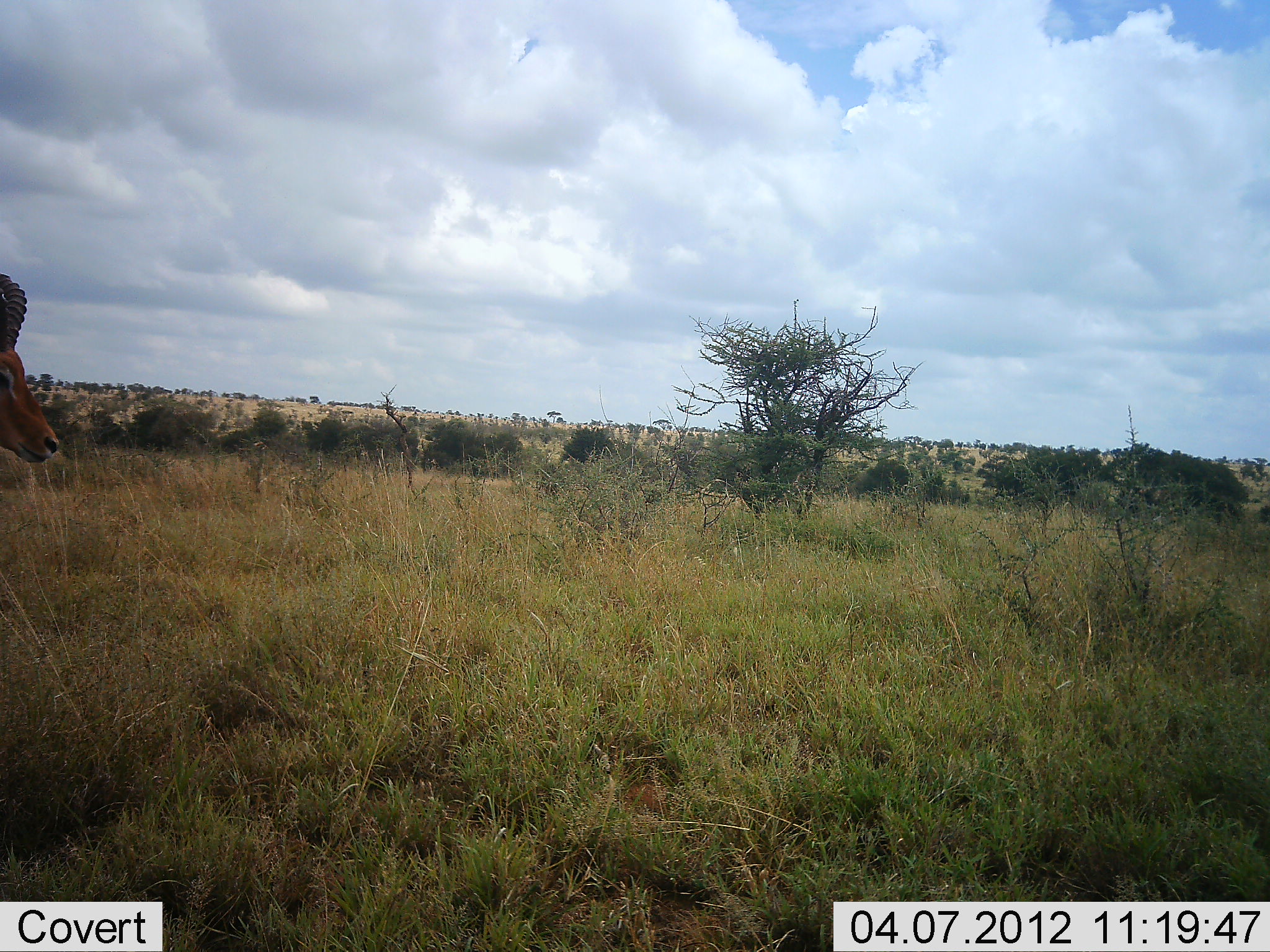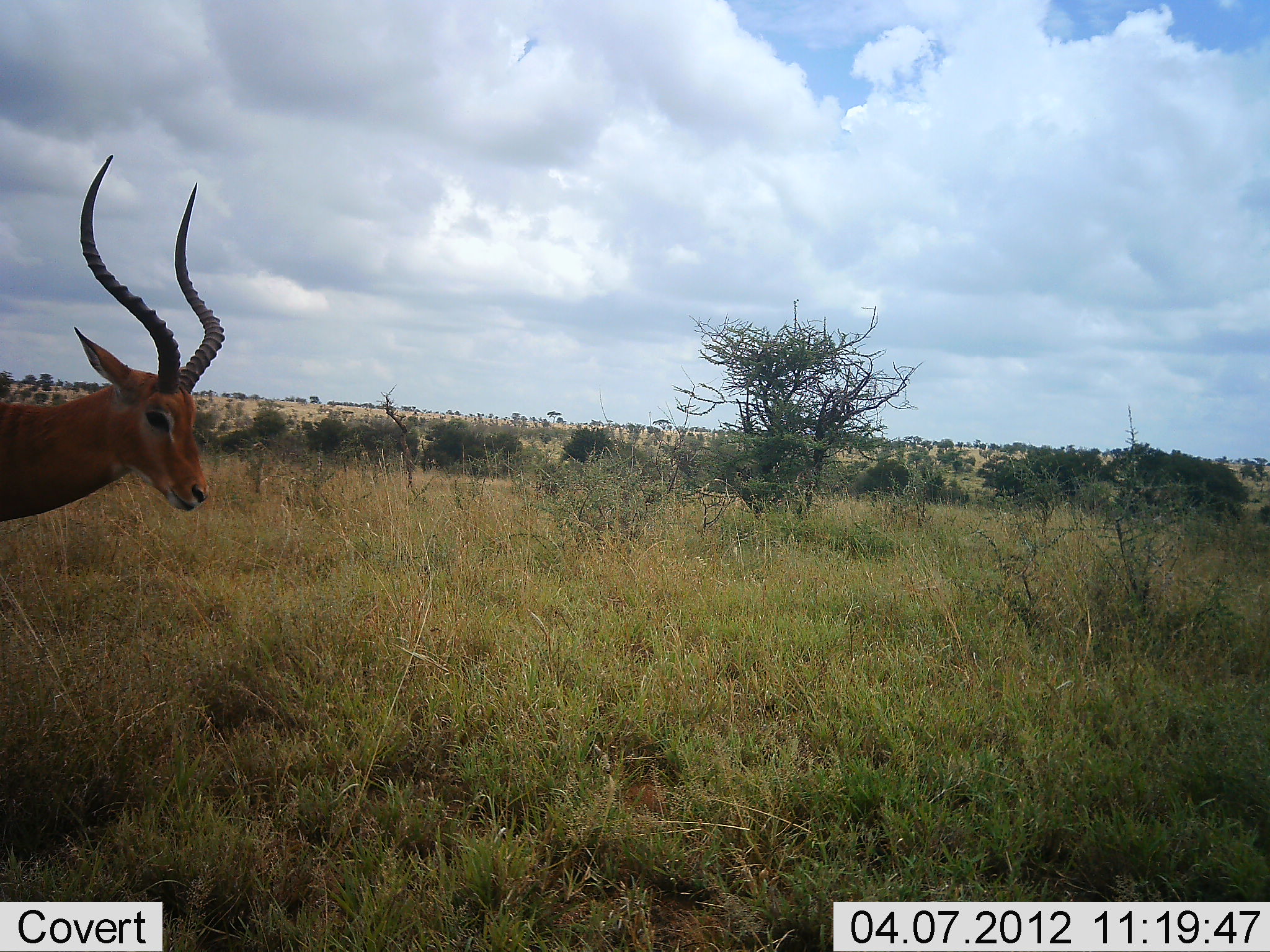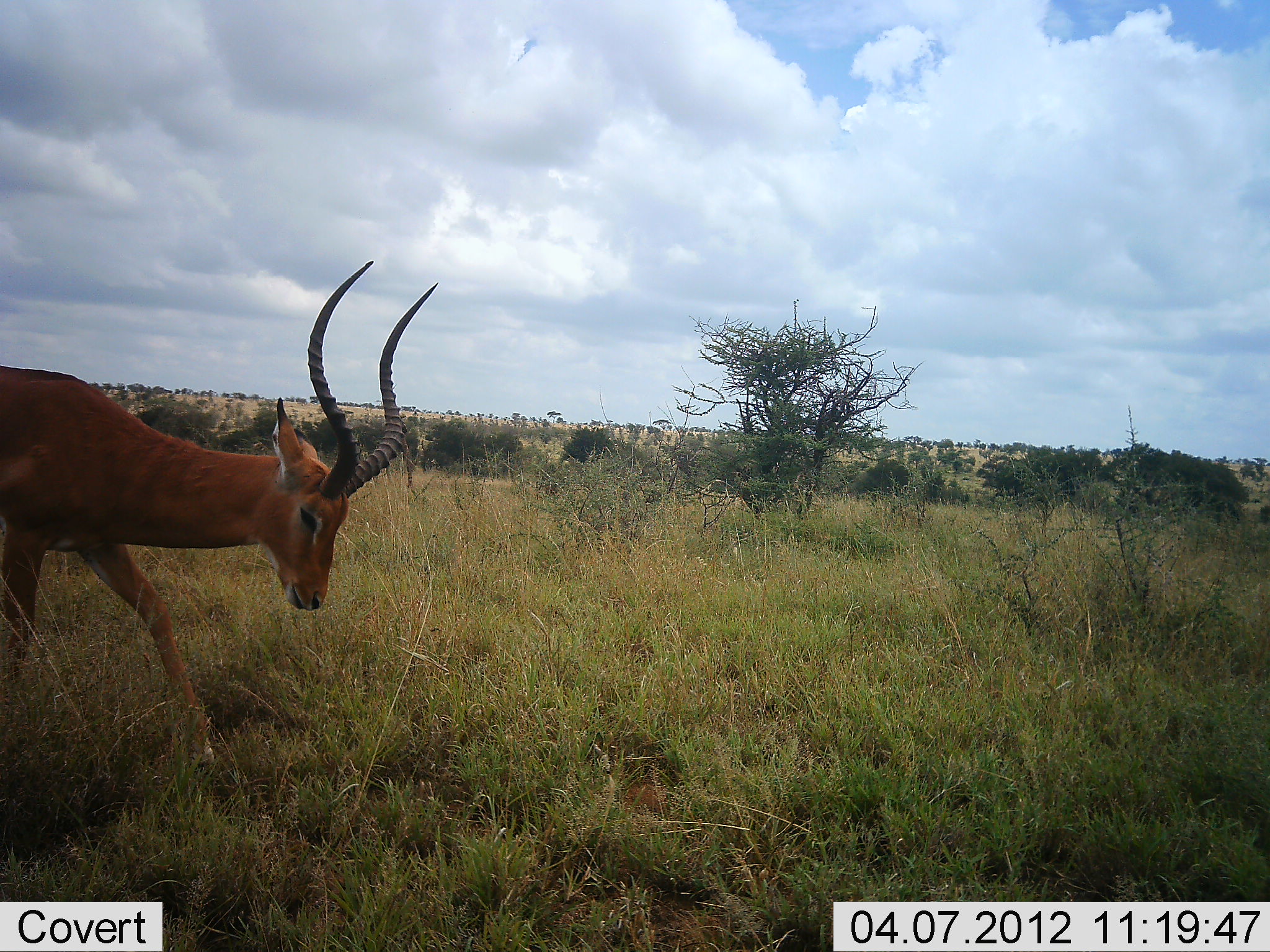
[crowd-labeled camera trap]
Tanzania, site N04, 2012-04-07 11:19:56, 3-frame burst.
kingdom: Animalia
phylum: Chordata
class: Mammalia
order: Artiodactyla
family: Bovidae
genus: Aepyceros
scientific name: Aepyceros melampus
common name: impala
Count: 1.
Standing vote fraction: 9%.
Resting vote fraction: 0%.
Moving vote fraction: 91%.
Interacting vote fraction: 0%.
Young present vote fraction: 0%.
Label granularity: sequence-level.